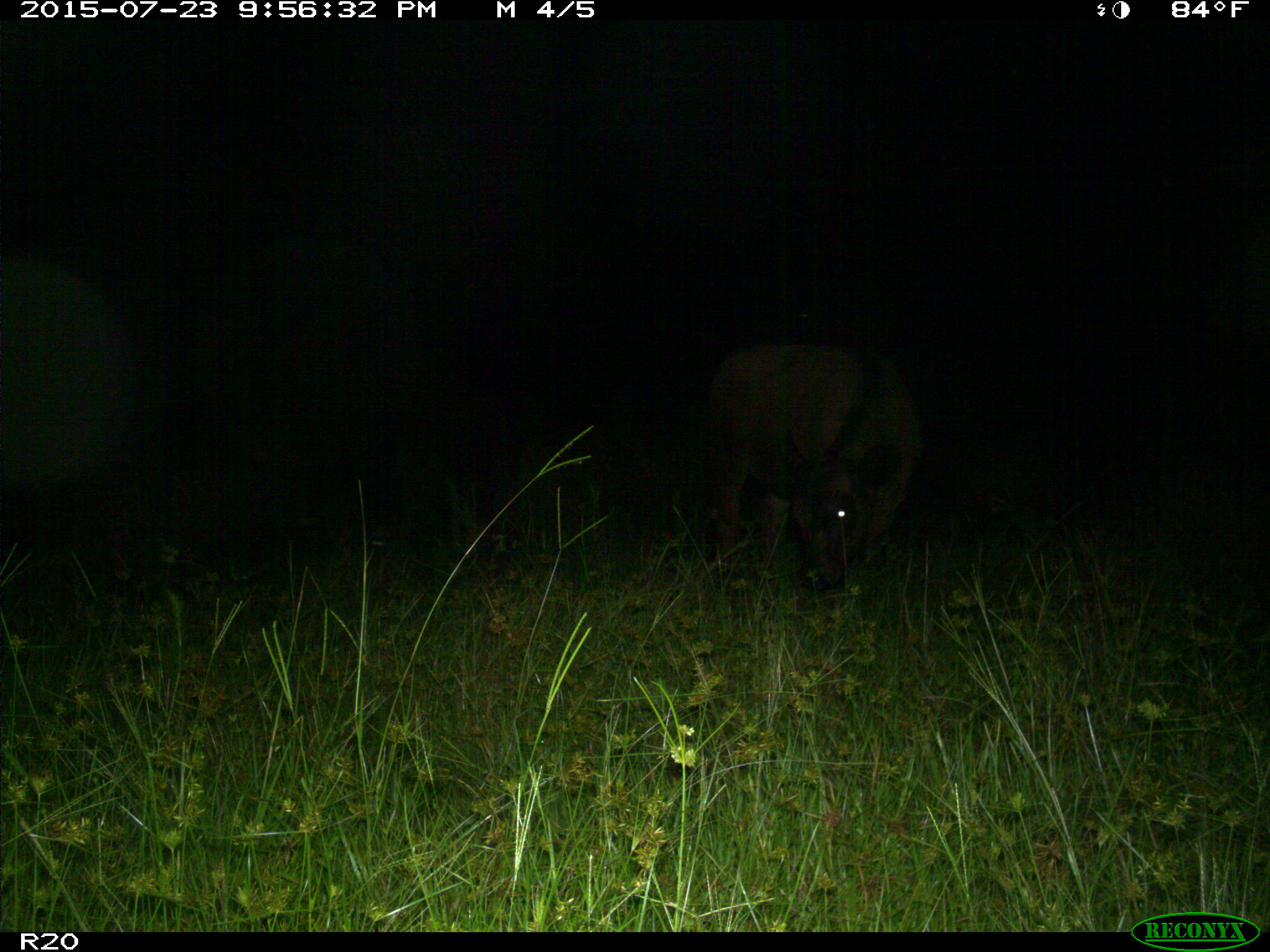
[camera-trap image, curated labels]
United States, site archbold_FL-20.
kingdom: Animalia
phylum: Chordata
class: Mammalia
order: Artiodactyla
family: Bovidae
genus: Bos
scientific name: Bos taurus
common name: domestic cow